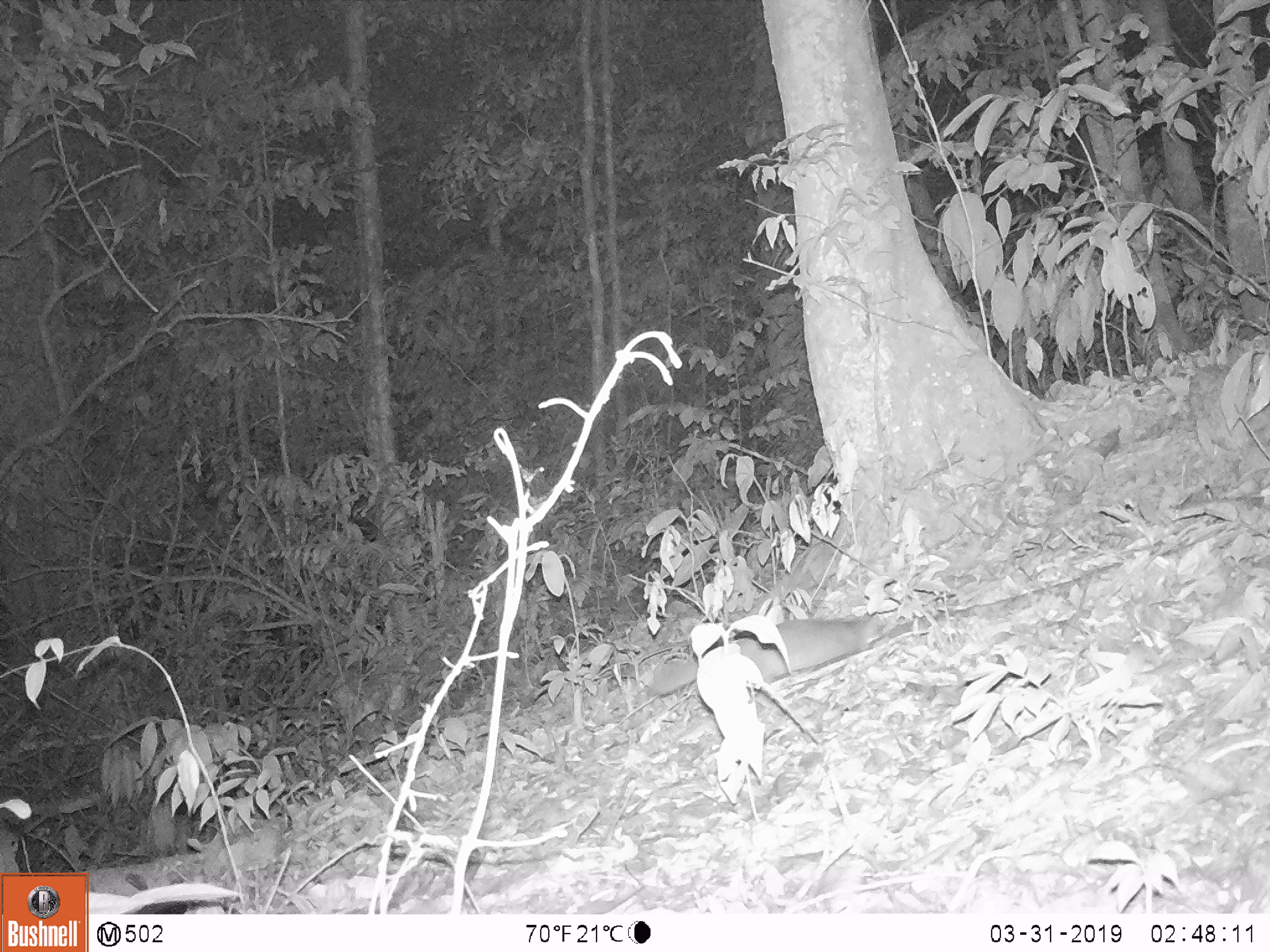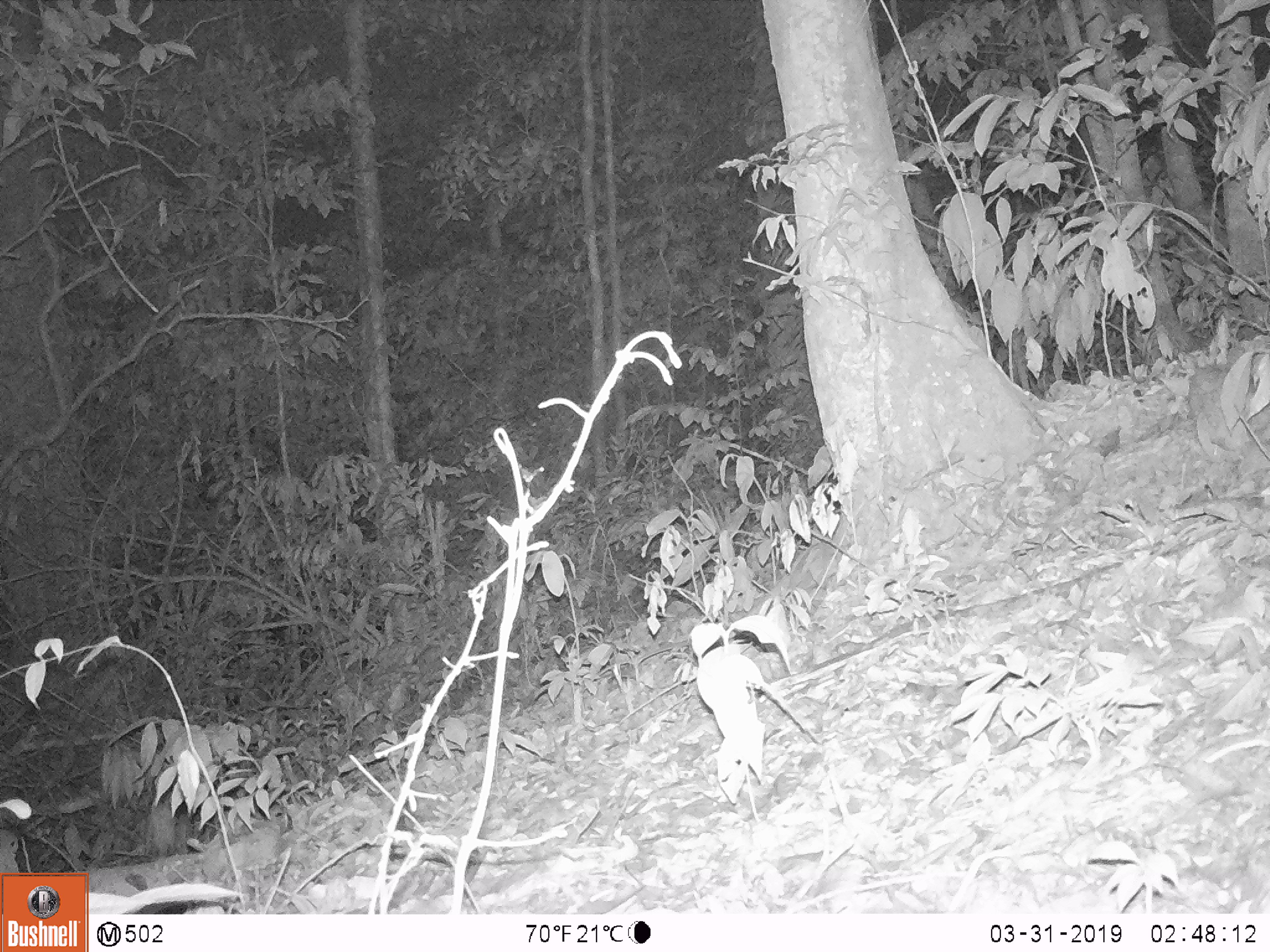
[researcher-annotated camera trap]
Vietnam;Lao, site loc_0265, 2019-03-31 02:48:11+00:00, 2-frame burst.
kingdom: Animalia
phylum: Chordata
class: Mammalia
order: Carnivora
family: Mustelidae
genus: Melogale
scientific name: Melogale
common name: ferret badger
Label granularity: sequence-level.